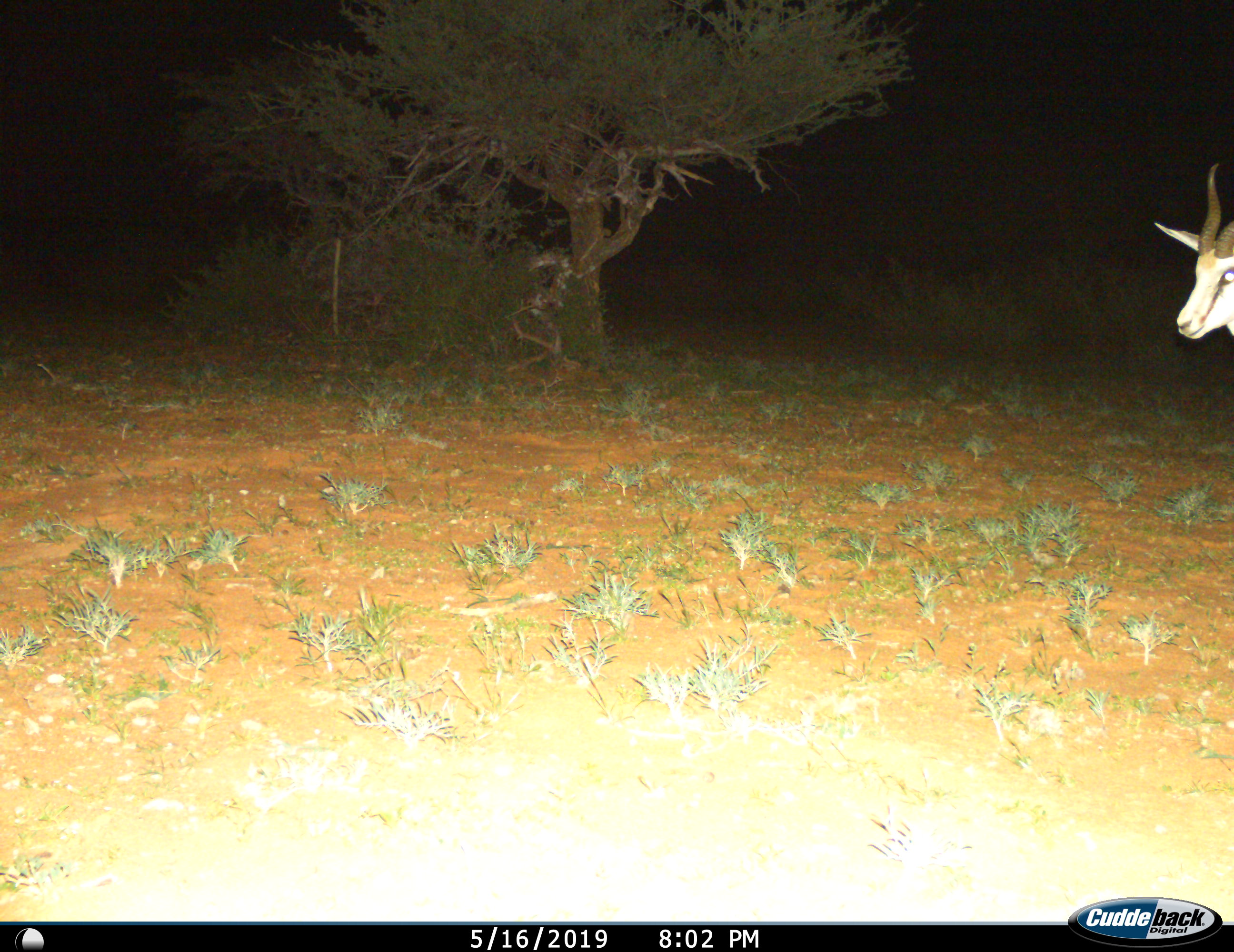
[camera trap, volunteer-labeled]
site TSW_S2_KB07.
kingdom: Animalia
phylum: Chordata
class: Mammalia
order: Artiodactyla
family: Bovidae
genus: Antidorcas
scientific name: Antidorcas marsupialis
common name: springbok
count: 1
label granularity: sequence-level